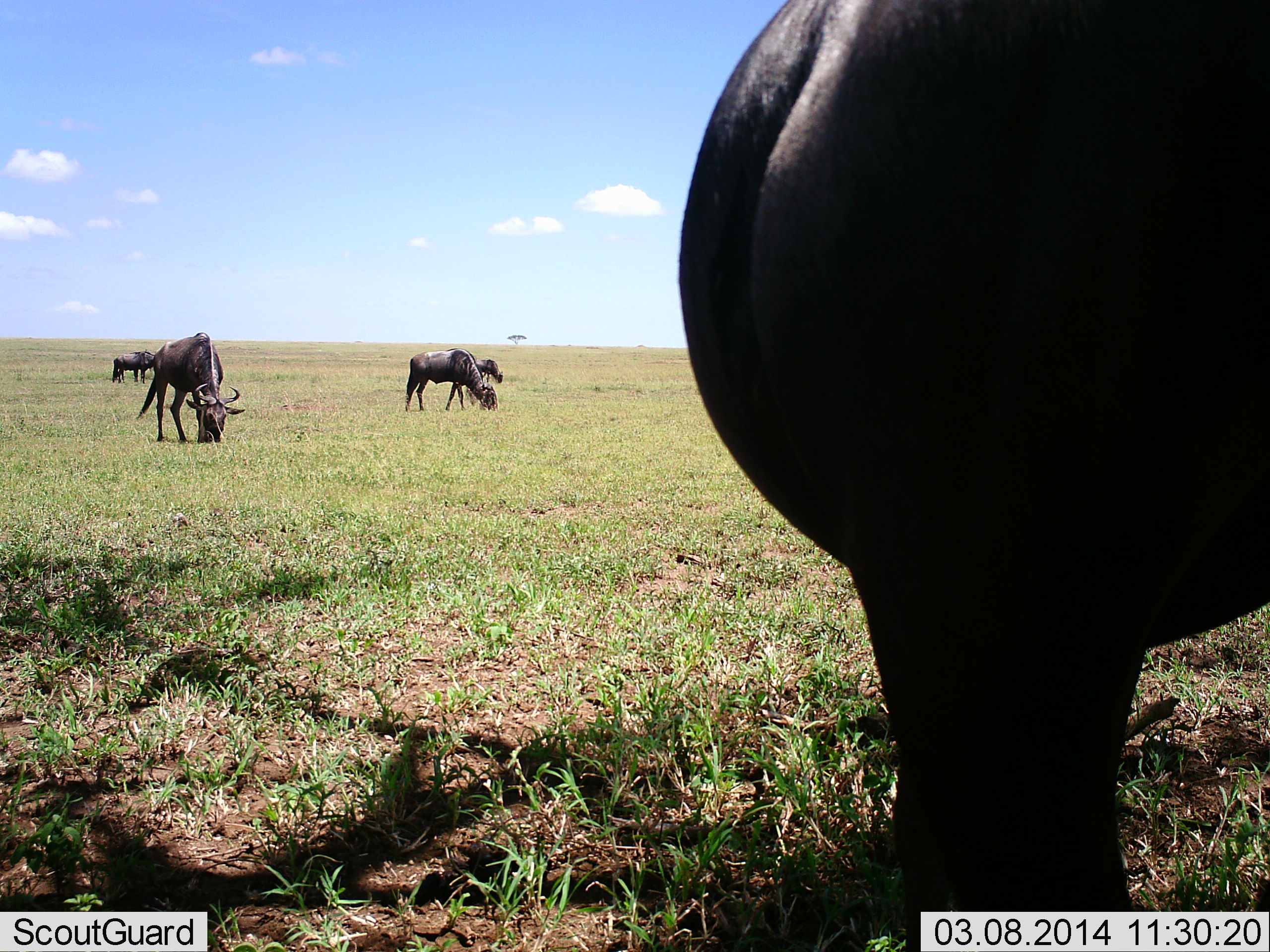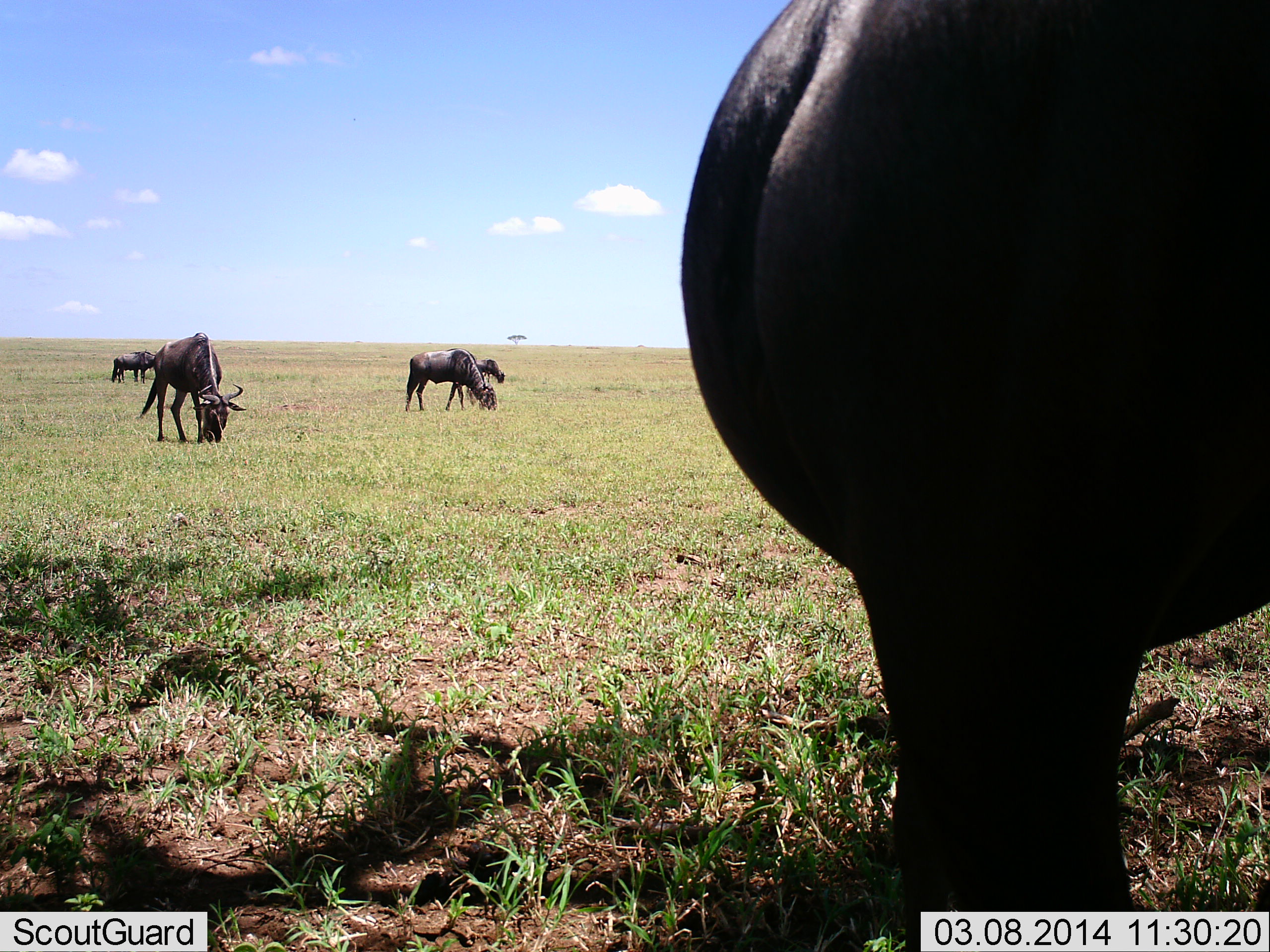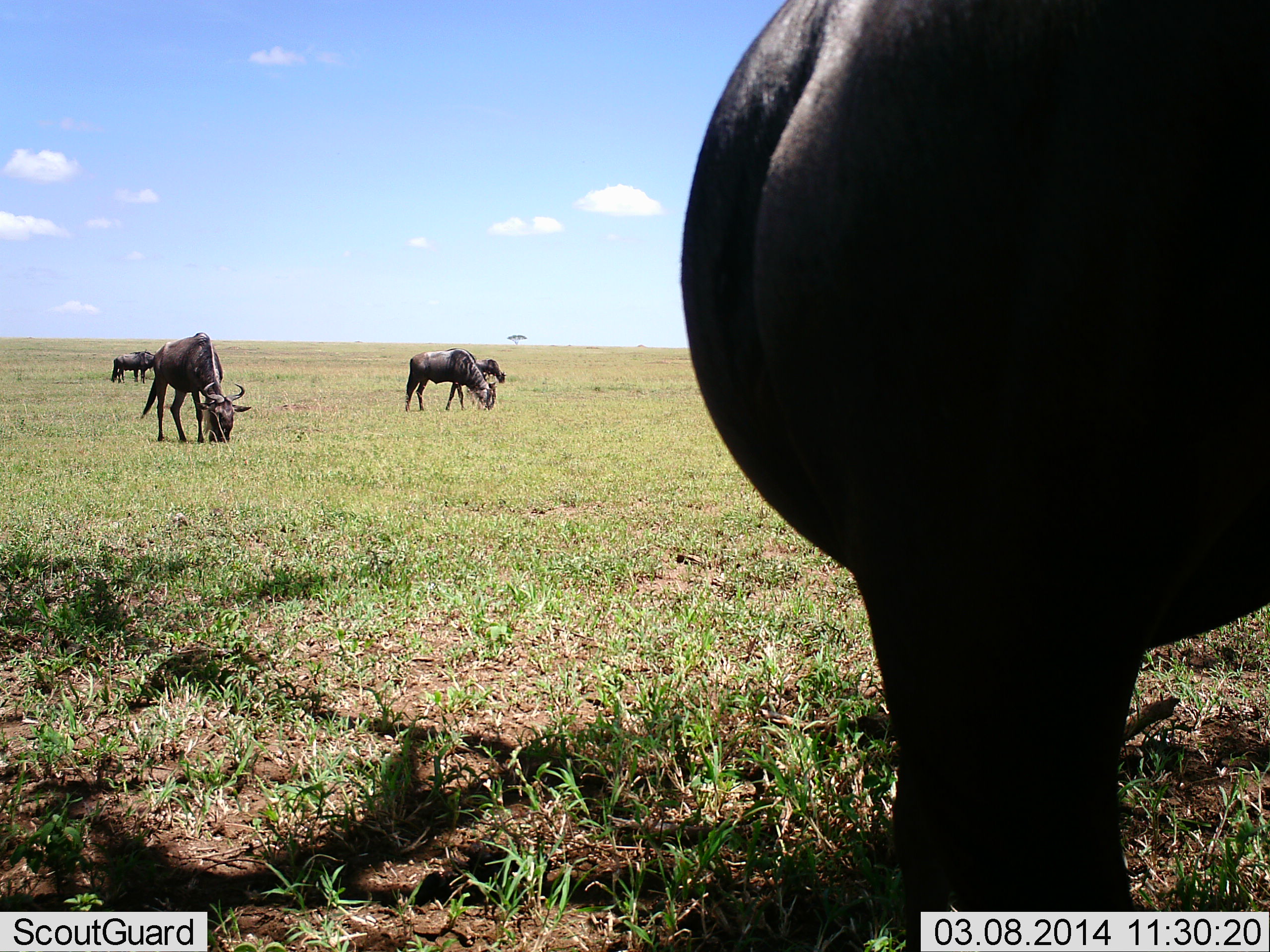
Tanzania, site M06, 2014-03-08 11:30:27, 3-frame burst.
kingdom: Animalia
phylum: Chordata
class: Mammalia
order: Artiodactyla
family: Bovidae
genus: Connochaetes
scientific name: Connochaetes taurinus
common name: blue wildebeest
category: wildebeest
Wildebeest (blue wildebeest) (Connochaetes taurinus), count 5. Behavior (volunteer vote fractions): standing 70%, resting 10%, moving 0%, interacting 0%. Young present (vote fraction): 0%. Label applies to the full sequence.